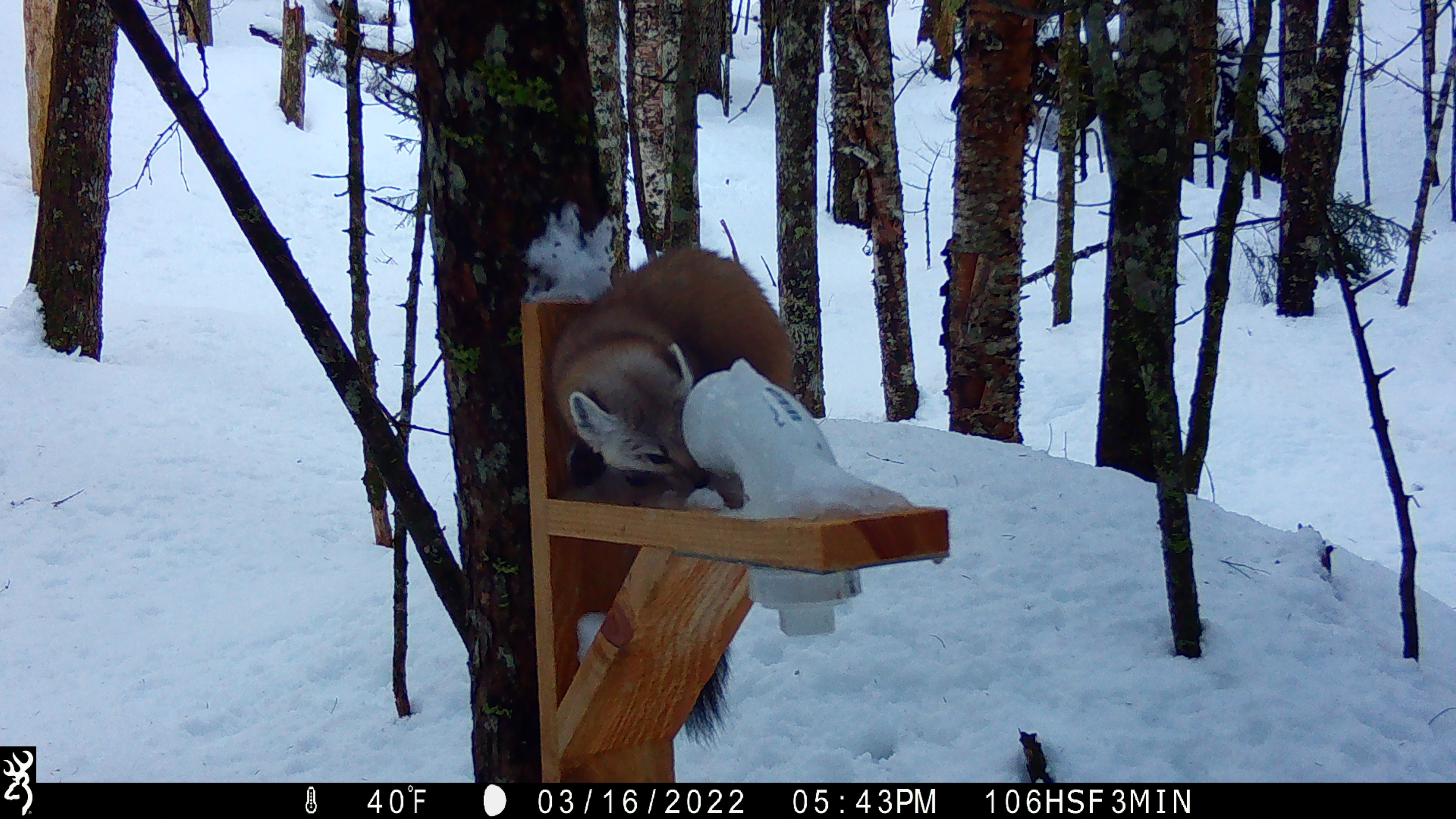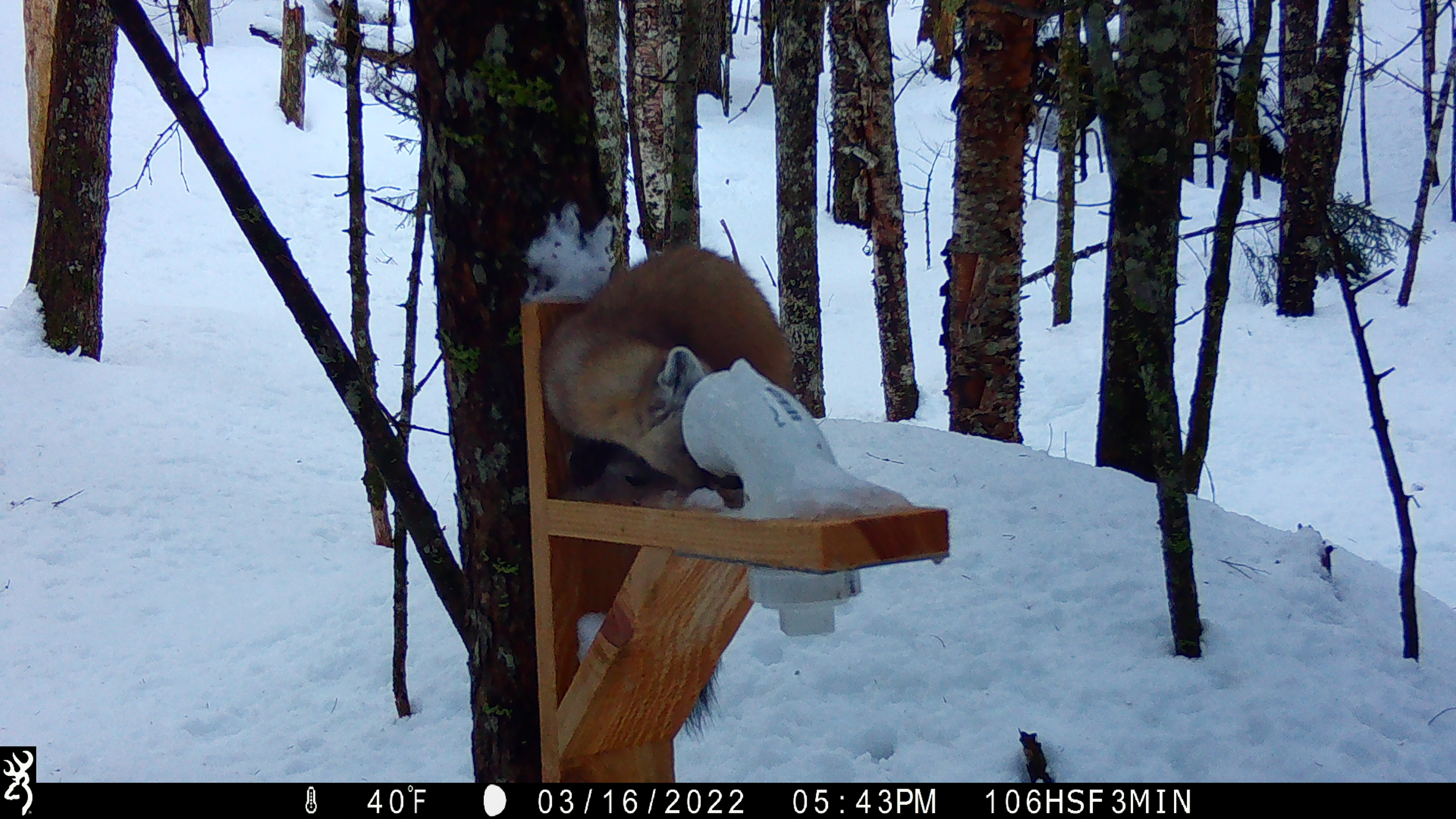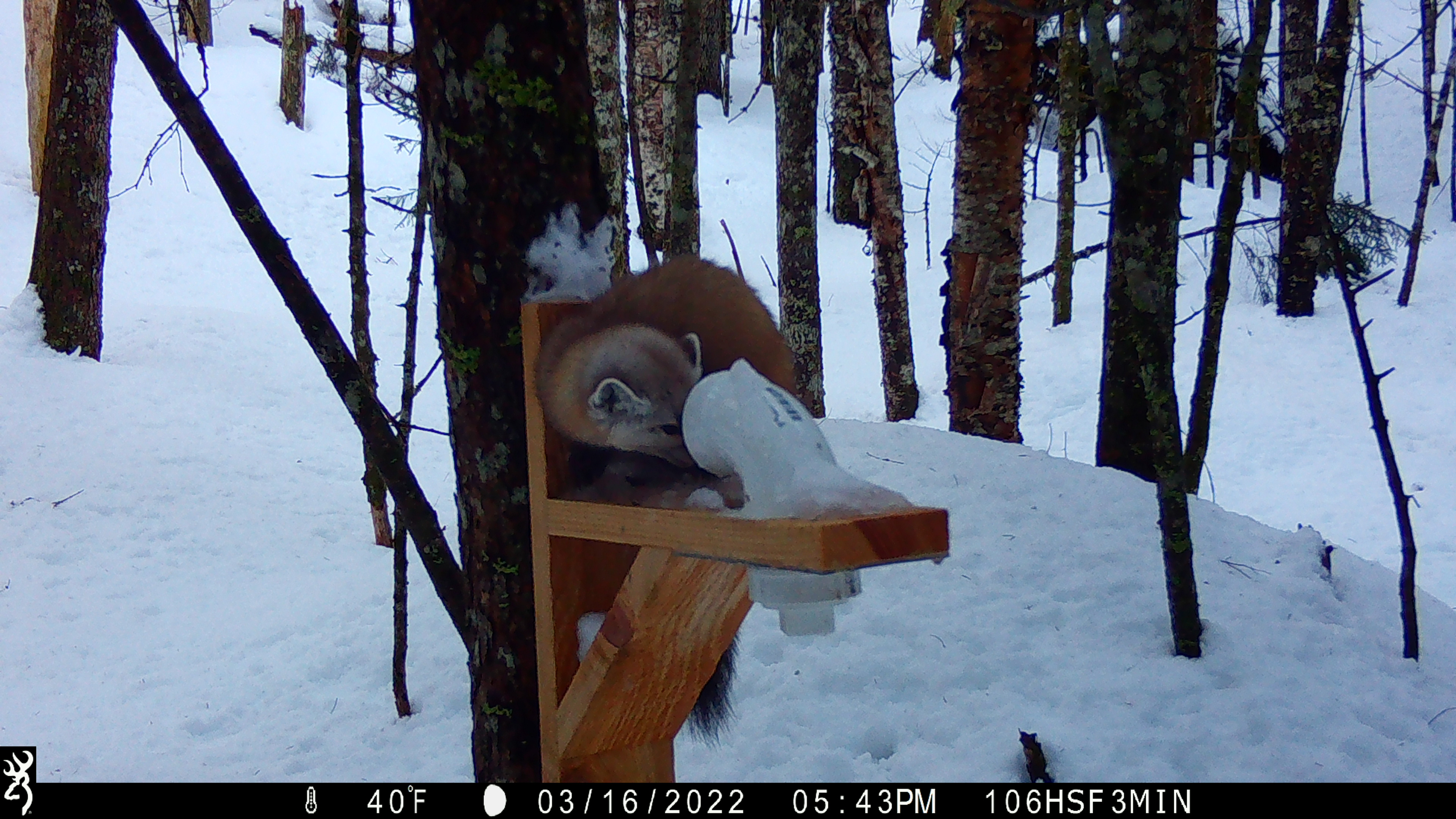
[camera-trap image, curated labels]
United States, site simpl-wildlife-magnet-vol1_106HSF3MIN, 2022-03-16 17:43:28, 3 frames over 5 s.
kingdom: Animalia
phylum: Chordata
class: Mammalia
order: Carnivora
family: Mustelidae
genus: Martes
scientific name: Martes americana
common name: american marten